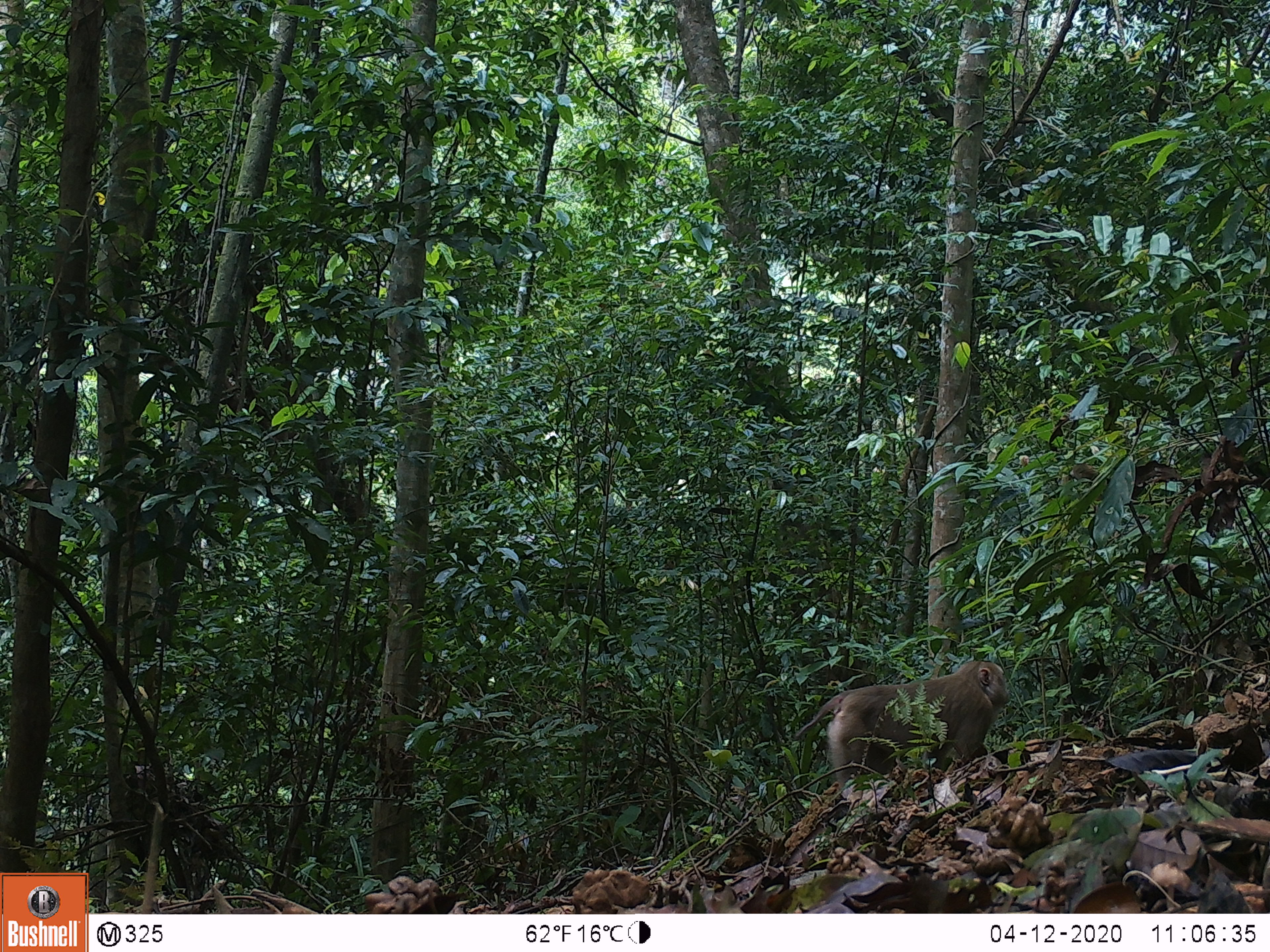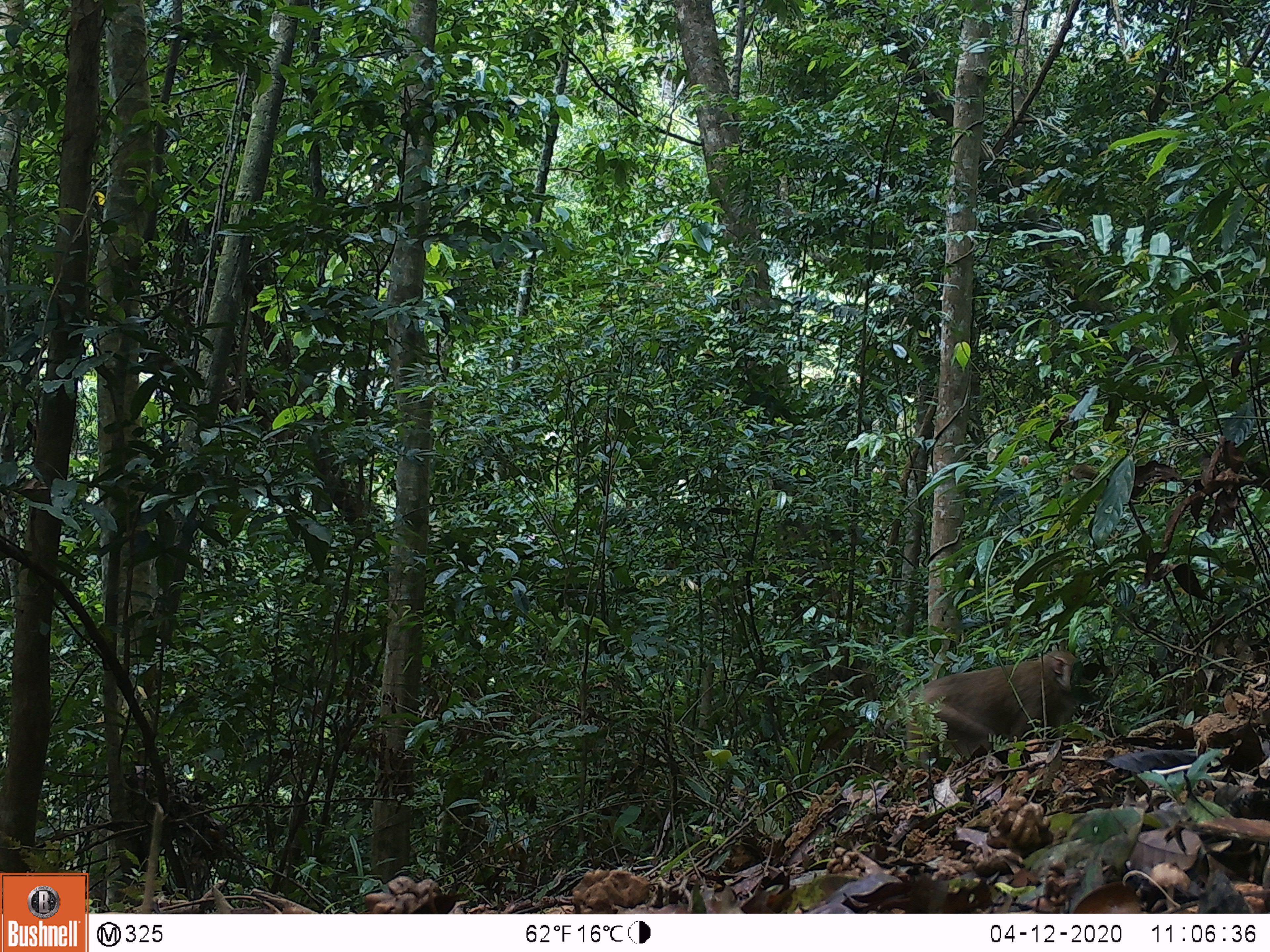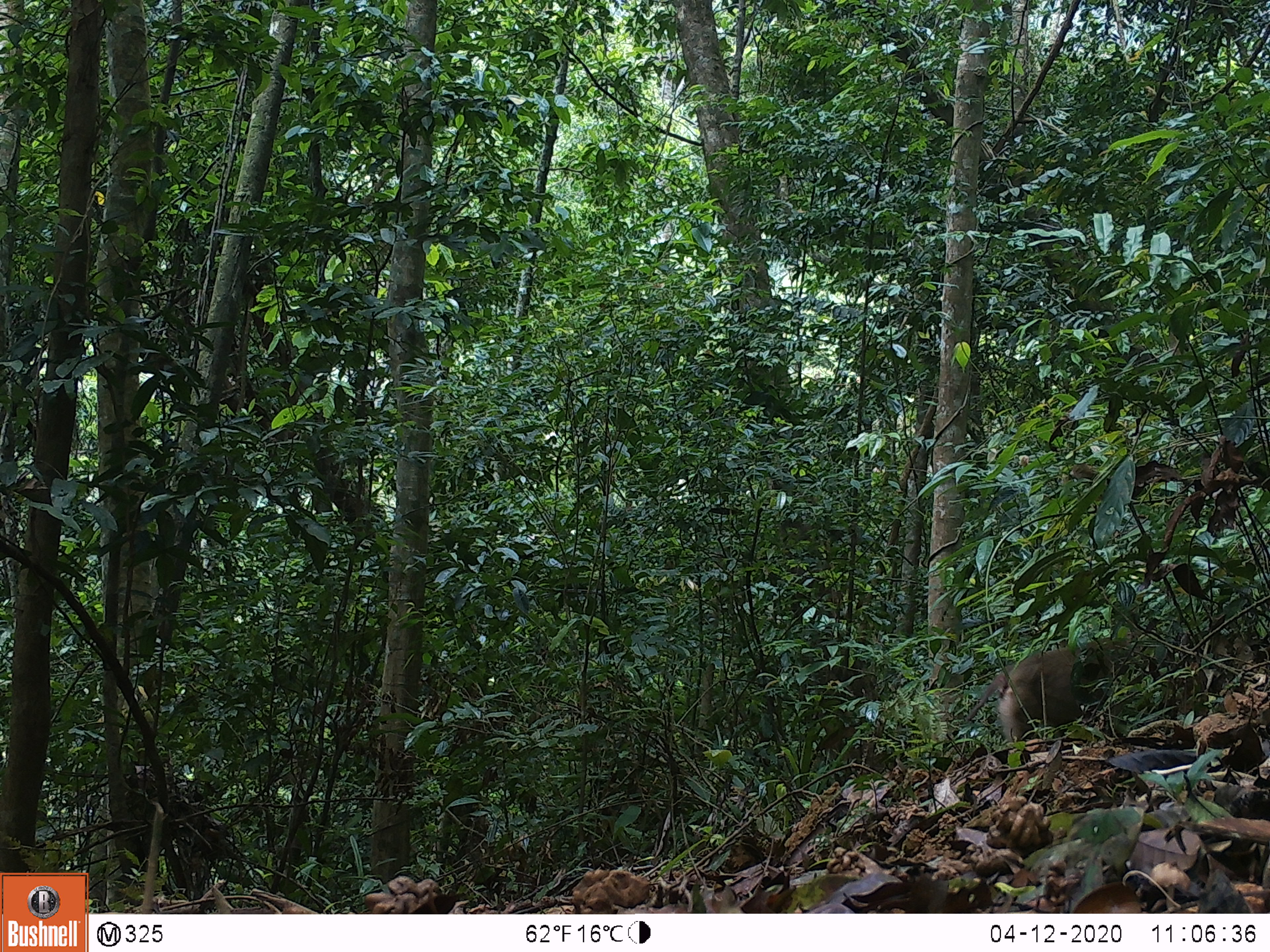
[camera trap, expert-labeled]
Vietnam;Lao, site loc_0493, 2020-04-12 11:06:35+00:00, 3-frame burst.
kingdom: Animalia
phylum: Chordata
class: Mammalia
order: Primates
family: Cercopithecidae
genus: Macaca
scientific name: Macaca nemestrina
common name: pig-tailed macaque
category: pig tailed macaque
Pig tailed macaque (pig-tailed macaque) (Macaca nemestrina). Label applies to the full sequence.